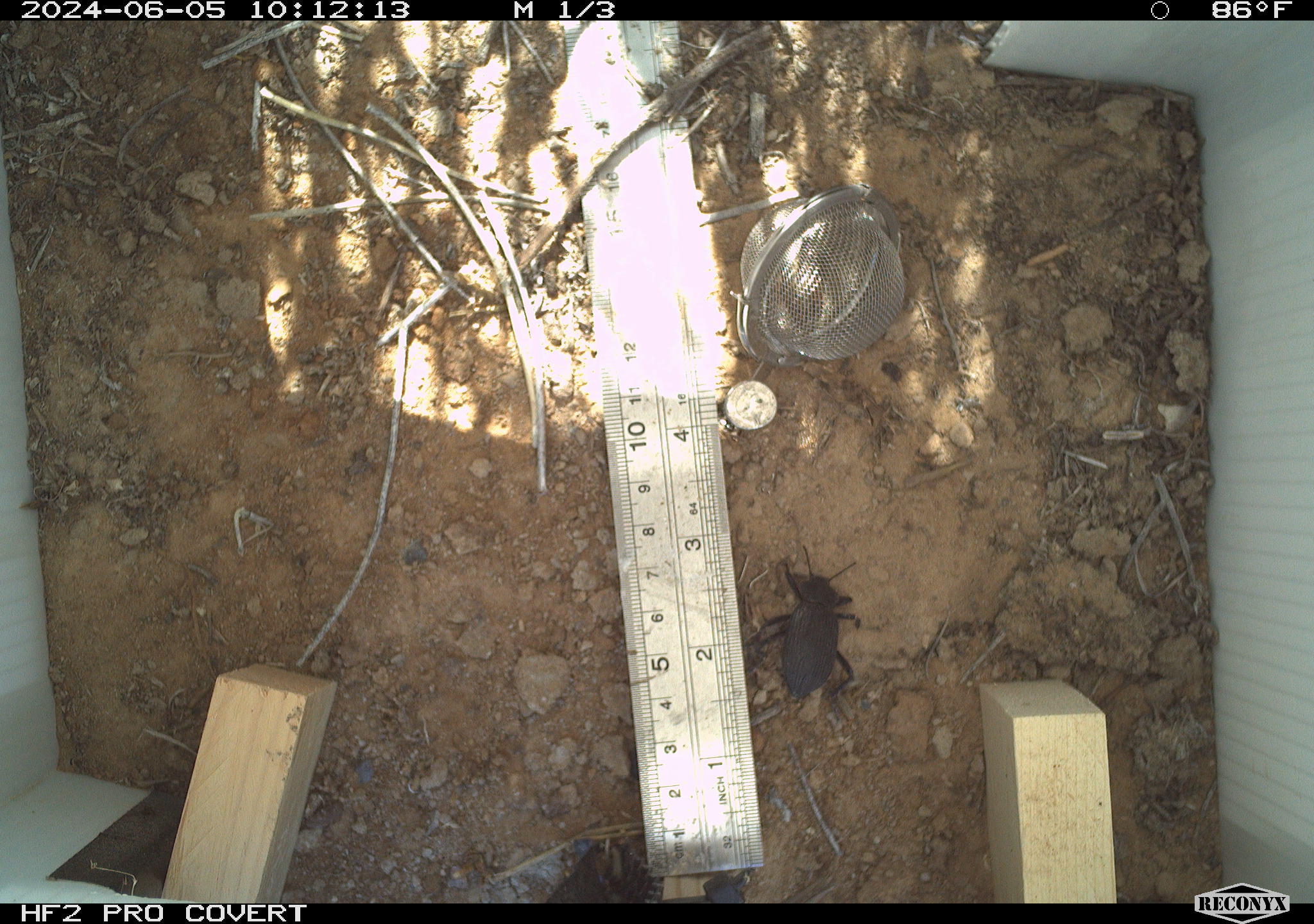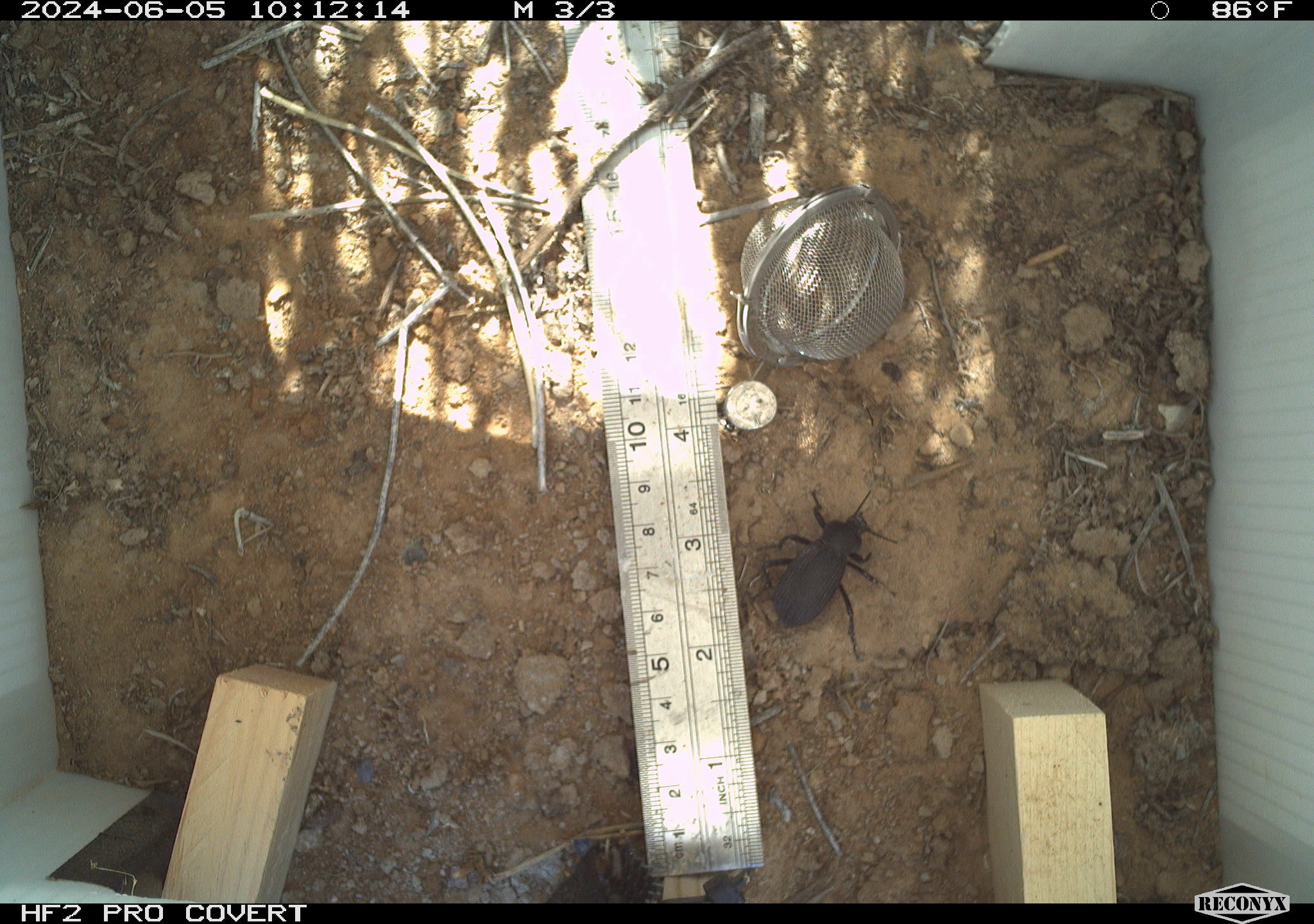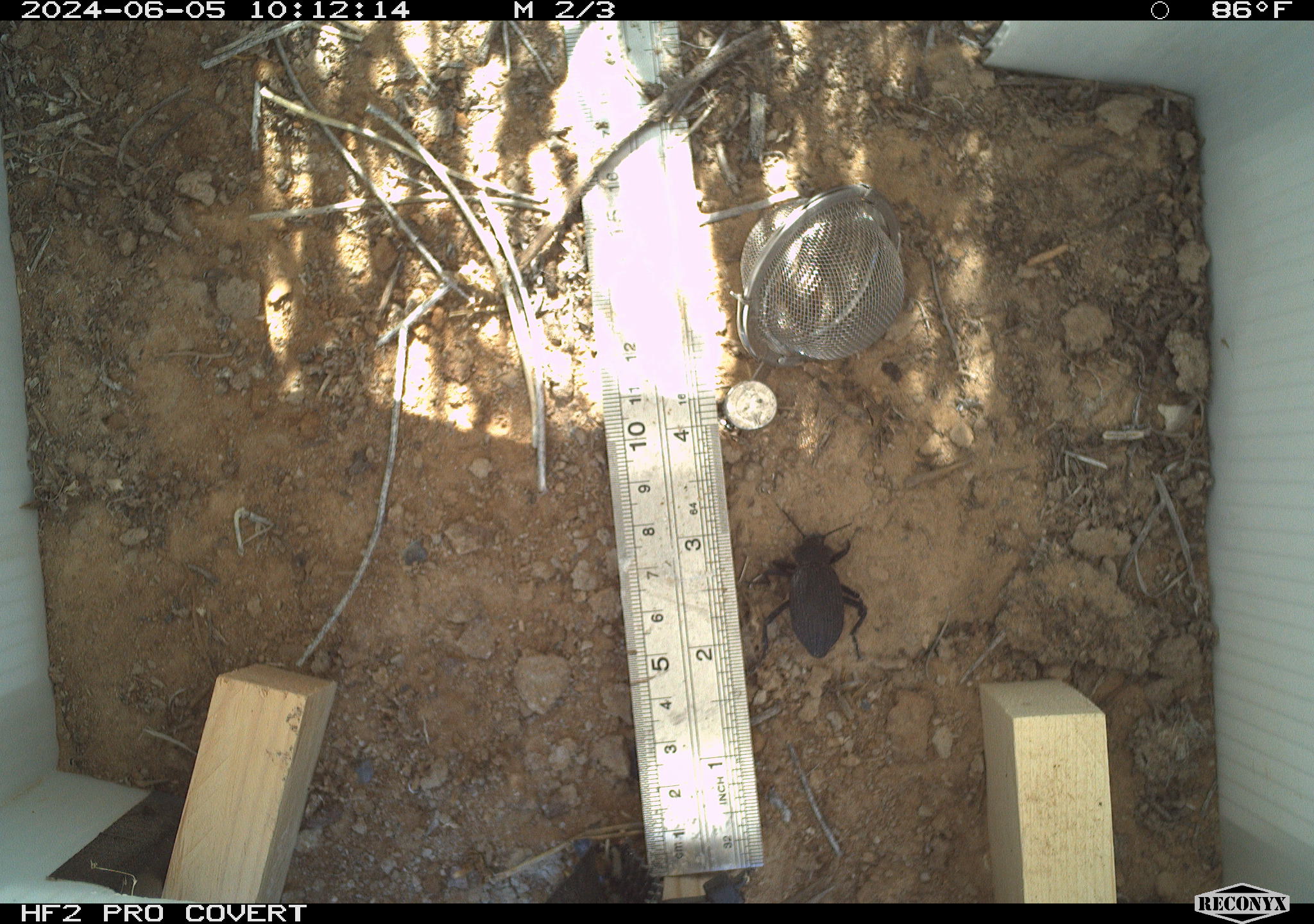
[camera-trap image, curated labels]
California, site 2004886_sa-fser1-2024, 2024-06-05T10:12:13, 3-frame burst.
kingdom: Animalia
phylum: Arthropoda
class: Insecta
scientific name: Insecta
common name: insect